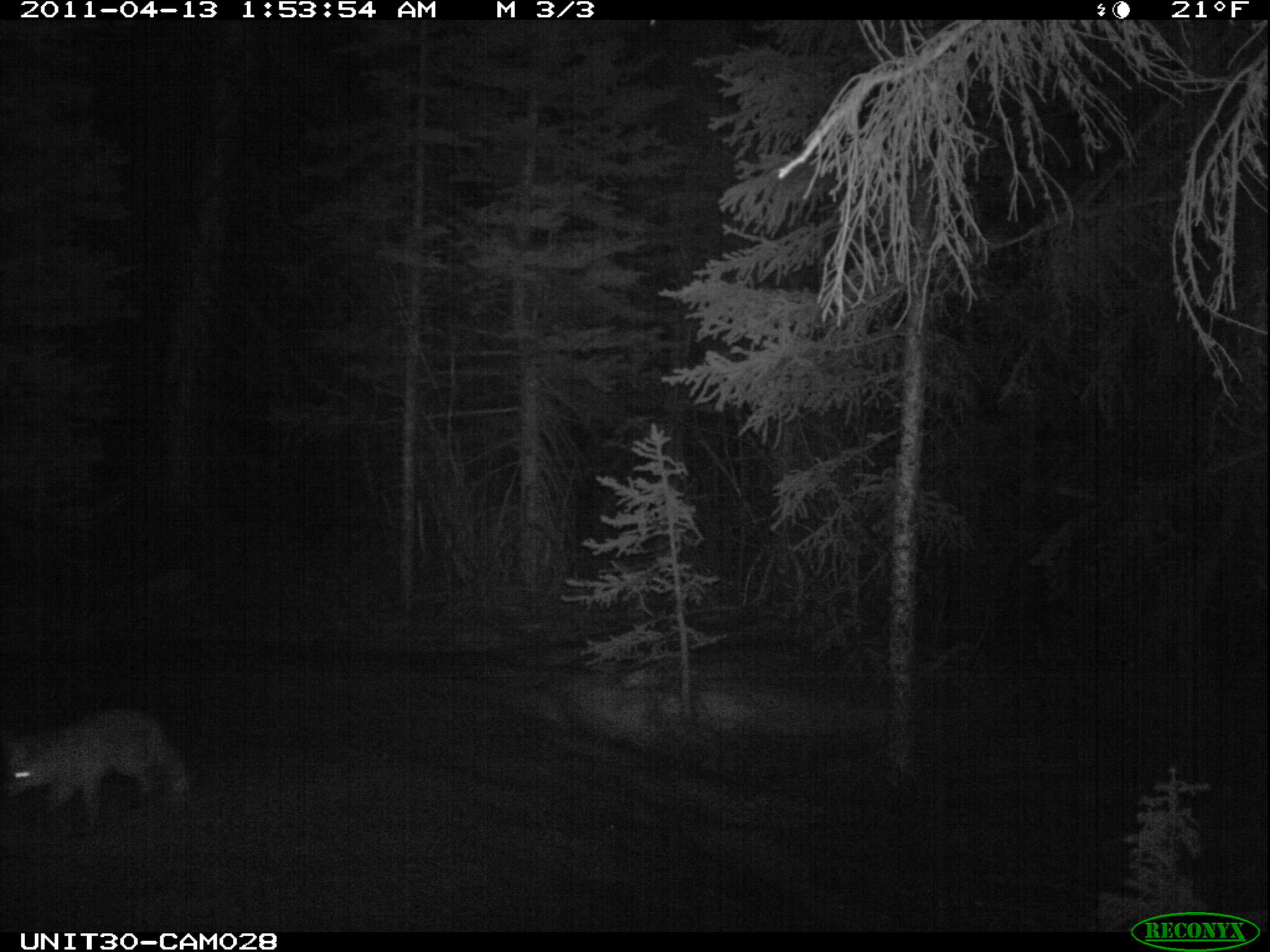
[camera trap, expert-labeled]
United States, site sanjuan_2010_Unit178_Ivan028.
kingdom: Animalia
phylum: Chordata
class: Mammalia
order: Carnivora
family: Canidae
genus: Vulpes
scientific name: Vulpes vulpes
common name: red fox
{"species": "Vulpes vulpes (red fox)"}